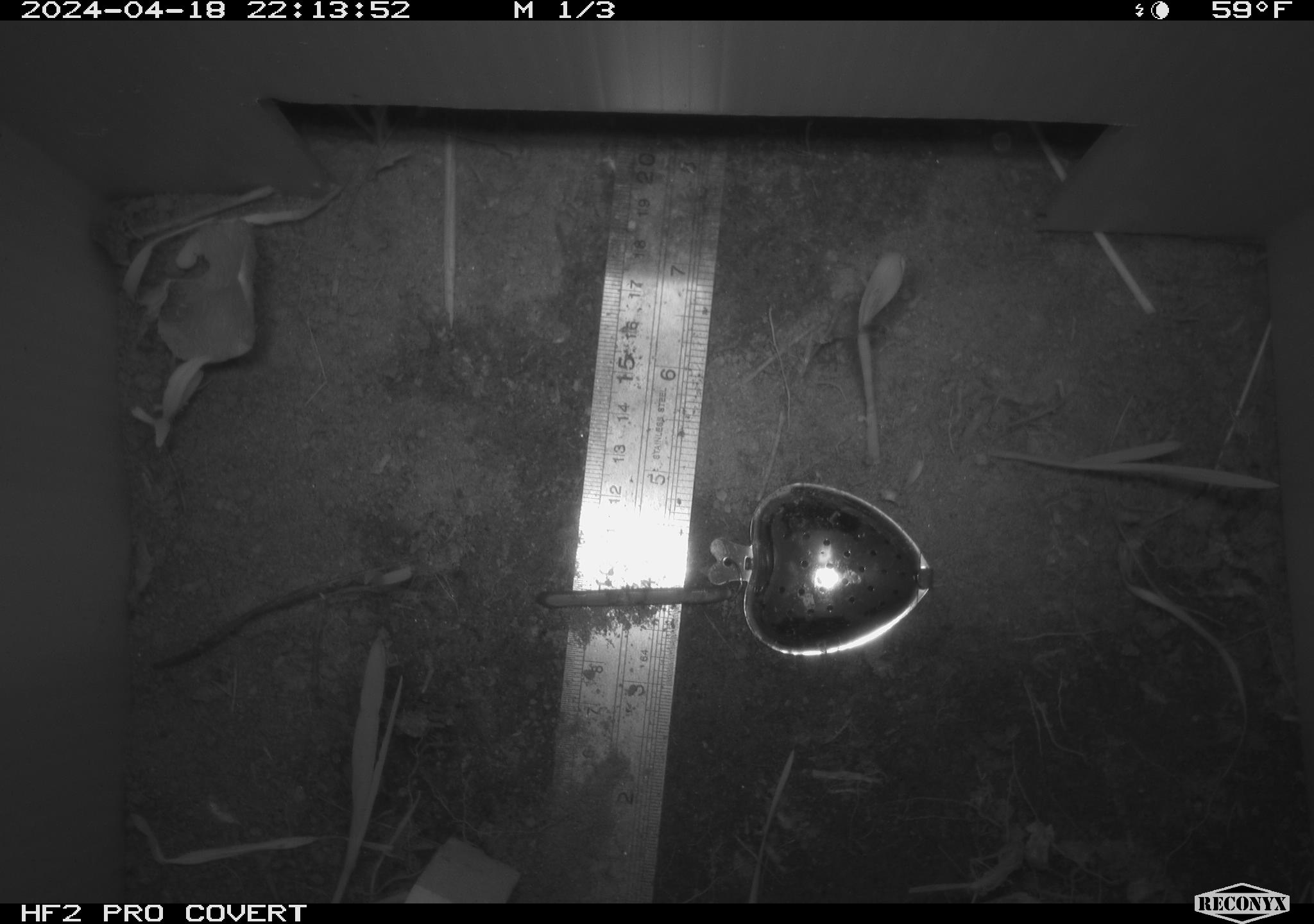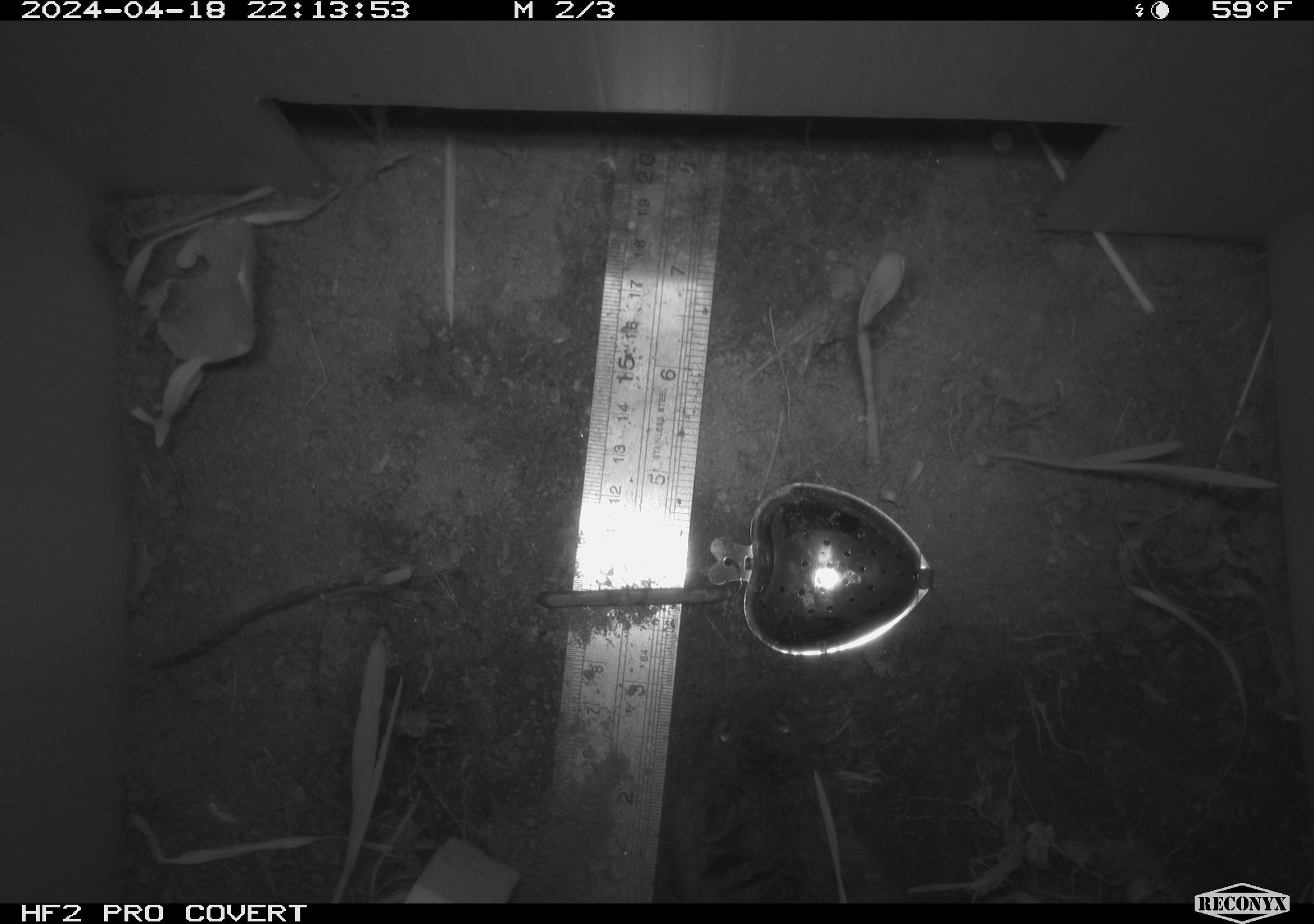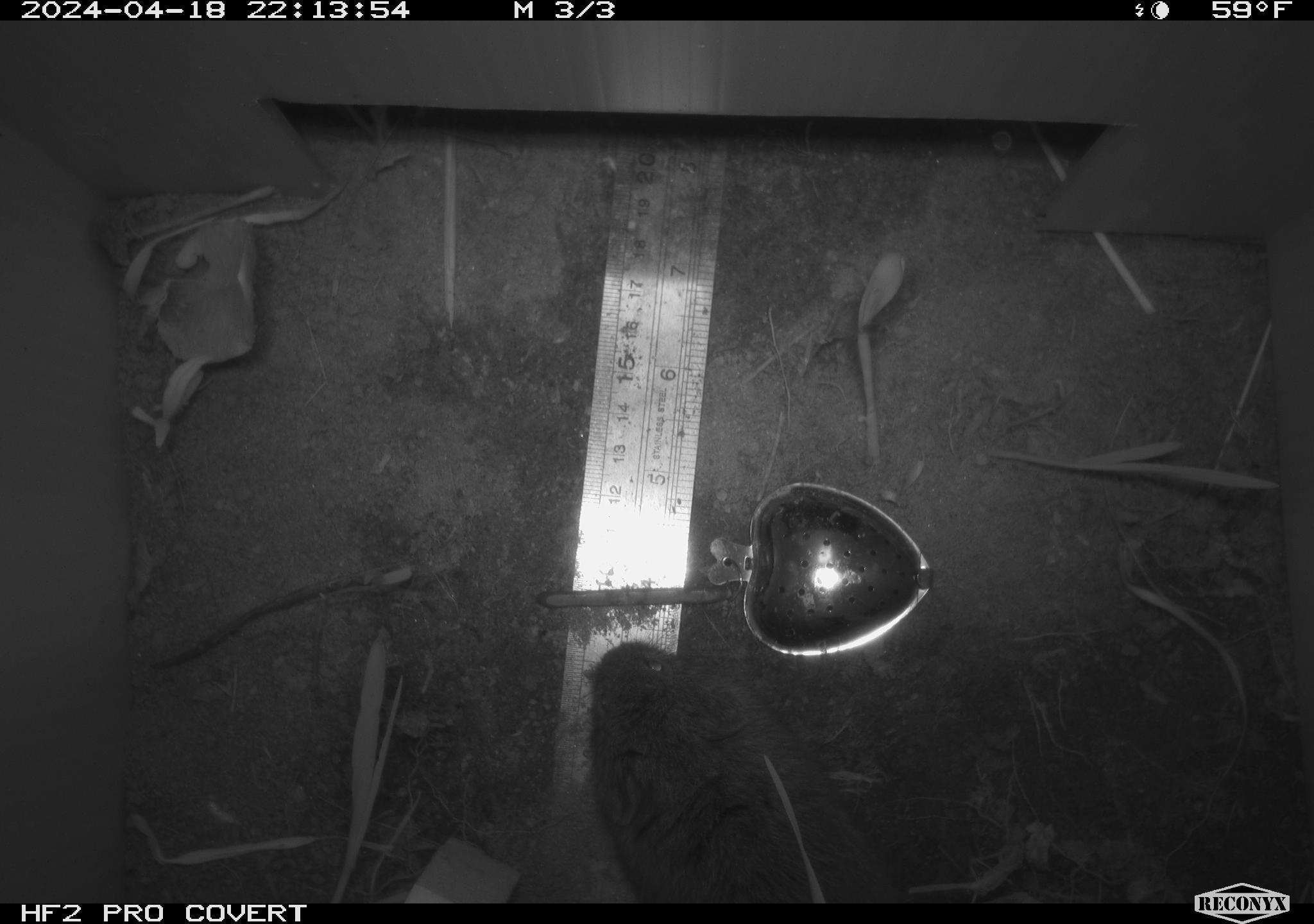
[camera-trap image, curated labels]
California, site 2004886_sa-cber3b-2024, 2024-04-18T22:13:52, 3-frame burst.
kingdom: Animalia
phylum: Chordata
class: Mammalia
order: Rodentia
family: Cricetidae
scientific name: Arvicolinae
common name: voles, lemmings, and muskrats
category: arvicolinae subfamily